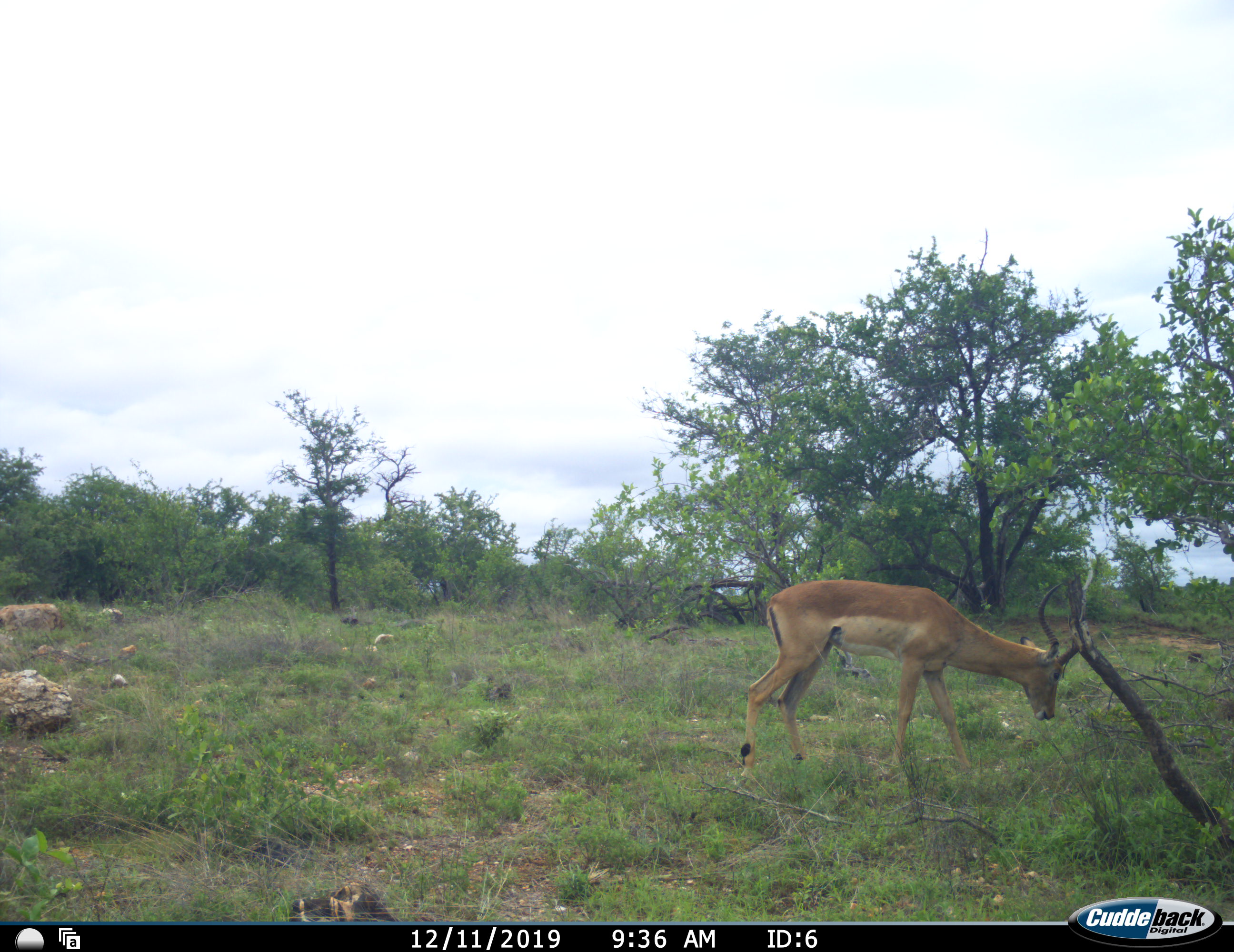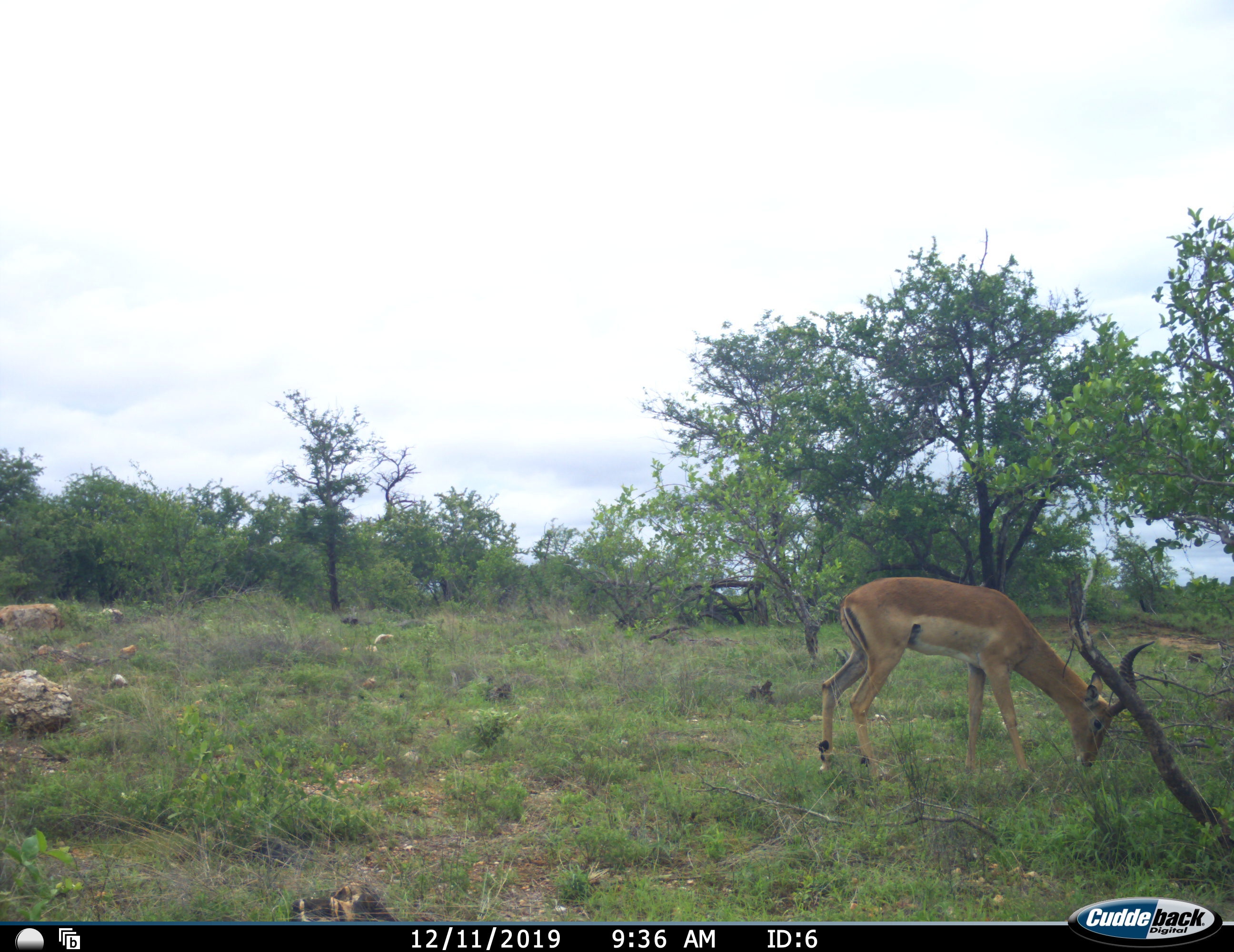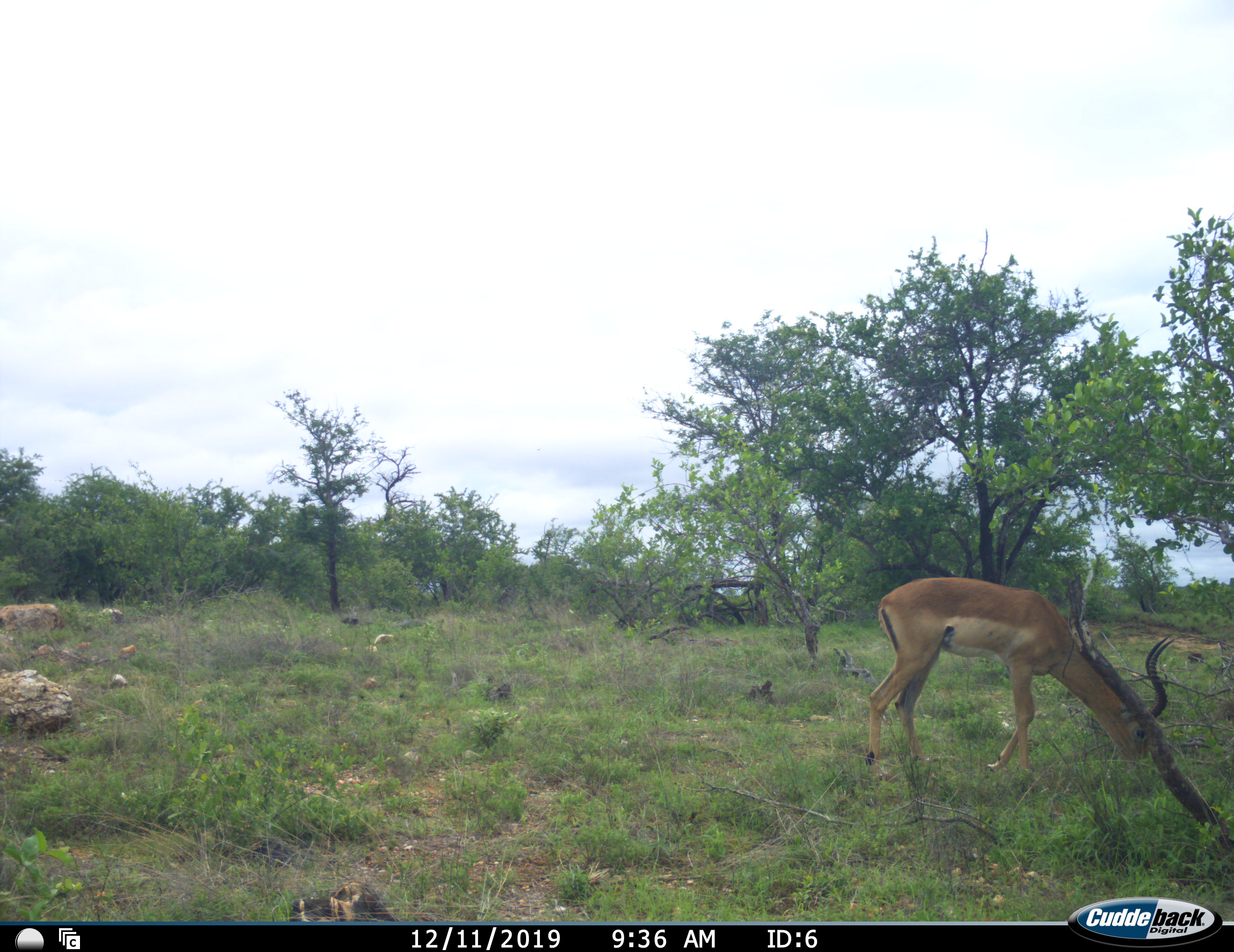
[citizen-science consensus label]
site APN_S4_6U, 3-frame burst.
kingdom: Animalia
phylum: Chordata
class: Mammalia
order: Artiodactyla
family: Bovidae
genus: Aepyceros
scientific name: Aepyceros melampus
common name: impala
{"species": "impala (Aepyceros melampus)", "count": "1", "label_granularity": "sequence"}